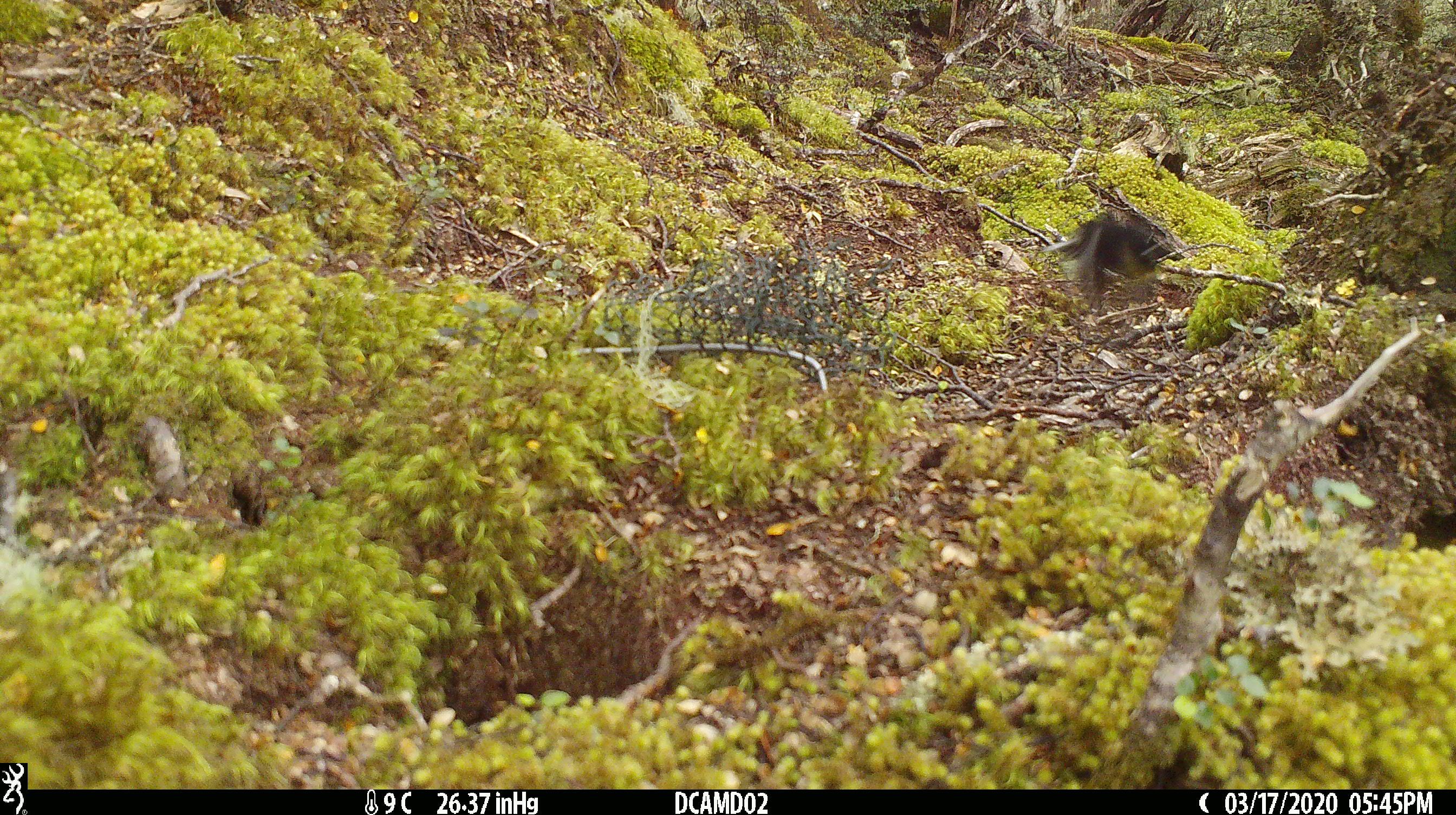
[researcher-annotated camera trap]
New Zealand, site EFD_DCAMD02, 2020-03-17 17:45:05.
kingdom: Animalia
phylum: Chordata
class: Aves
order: Passeriformes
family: Petroicidae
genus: Petroica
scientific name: Petroica macrocephala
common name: tomtit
Tomtit (Petroica macrocephala).